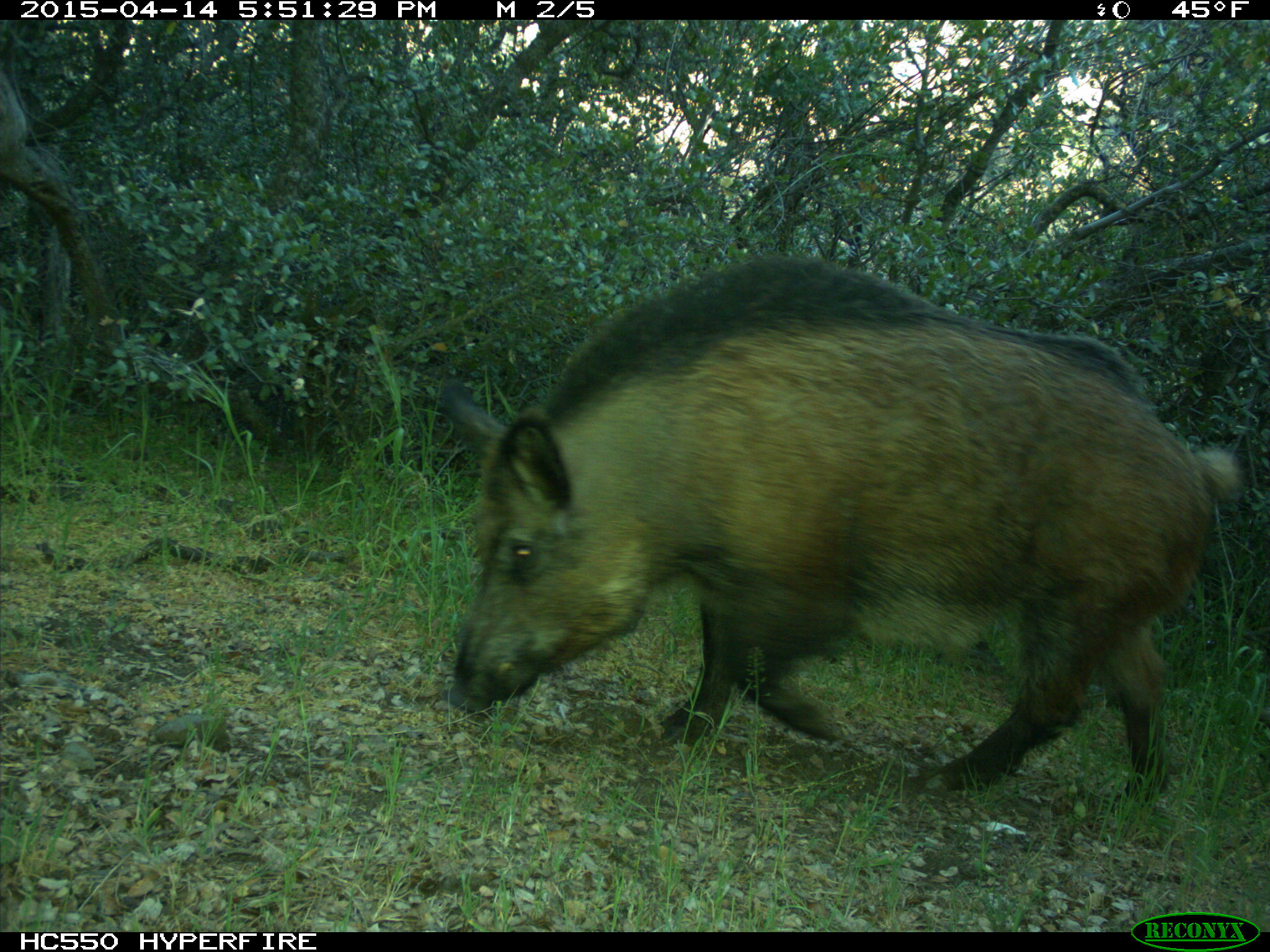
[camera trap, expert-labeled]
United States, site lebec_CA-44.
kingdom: Animalia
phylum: Chordata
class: Mammalia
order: Artiodactyla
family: Suidae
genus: Sus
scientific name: Sus scrofa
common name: wild boar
Sus scrofa (wild boar).